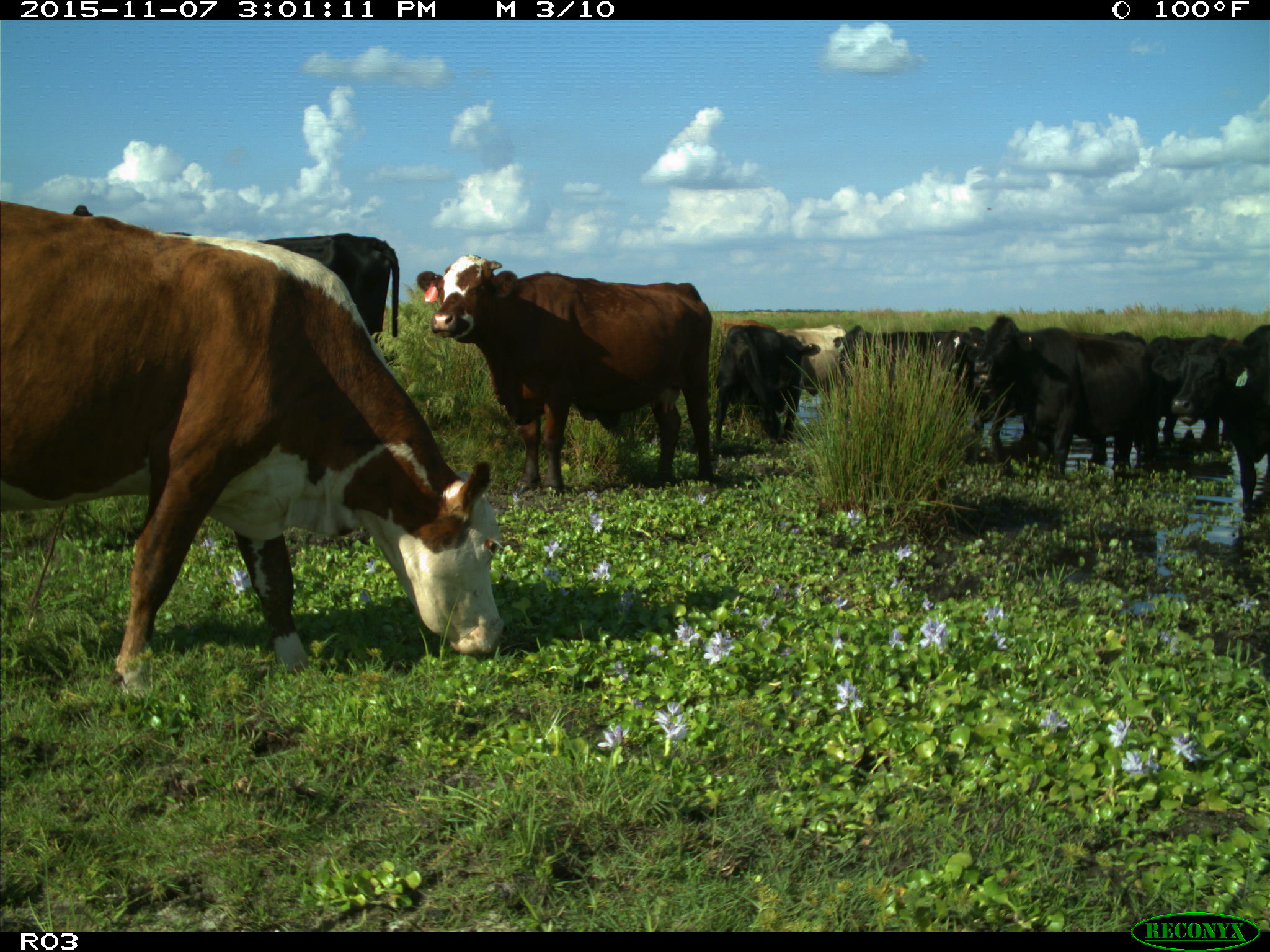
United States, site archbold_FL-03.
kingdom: Animalia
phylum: Chordata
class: Mammalia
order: Artiodactyla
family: Bovidae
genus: Bos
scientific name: Bos taurus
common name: domestic cow